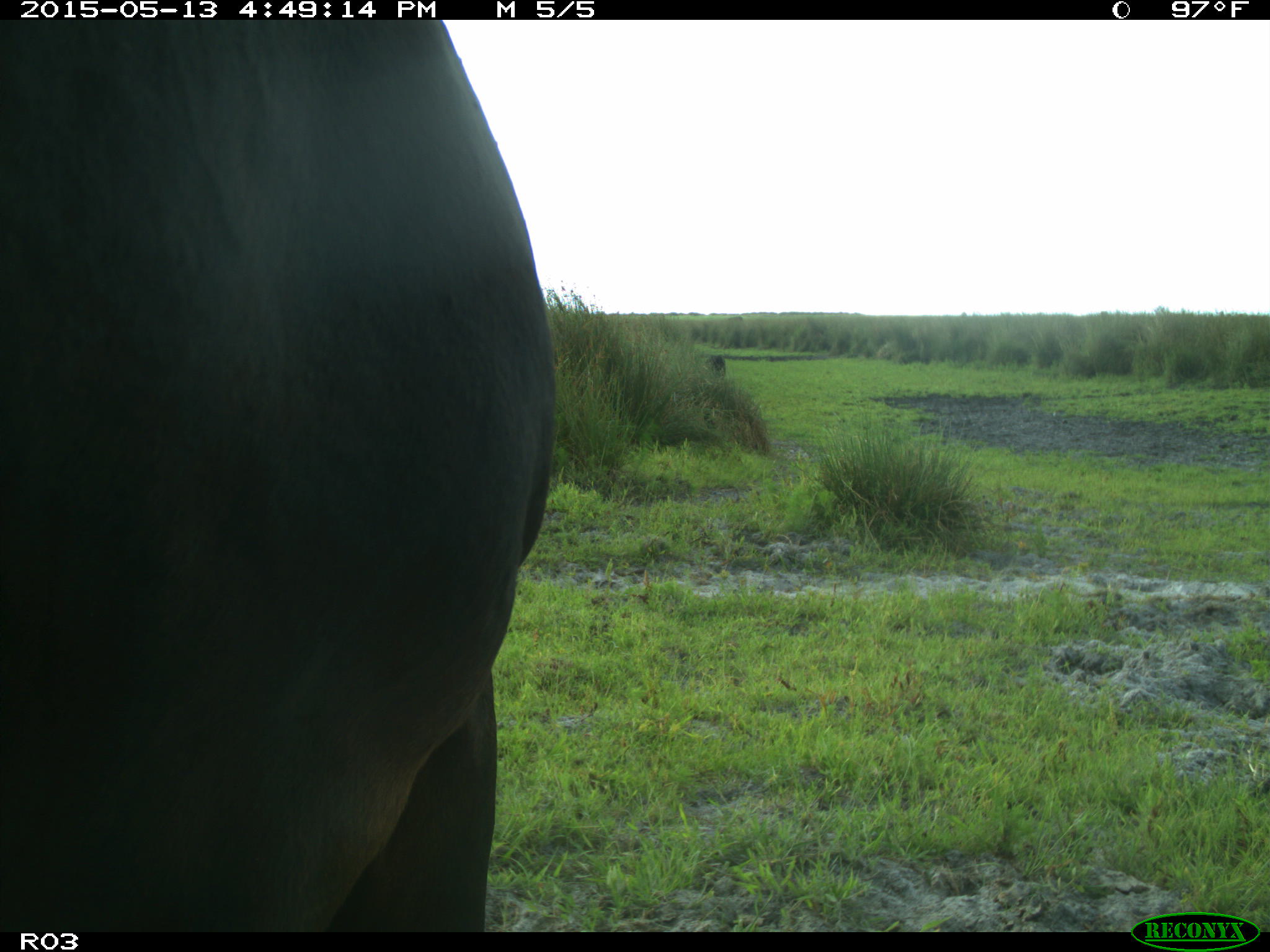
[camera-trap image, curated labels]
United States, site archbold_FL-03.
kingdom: Animalia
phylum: Chordata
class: Mammalia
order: Artiodactyla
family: Bovidae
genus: Bos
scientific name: Bos taurus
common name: domestic cow